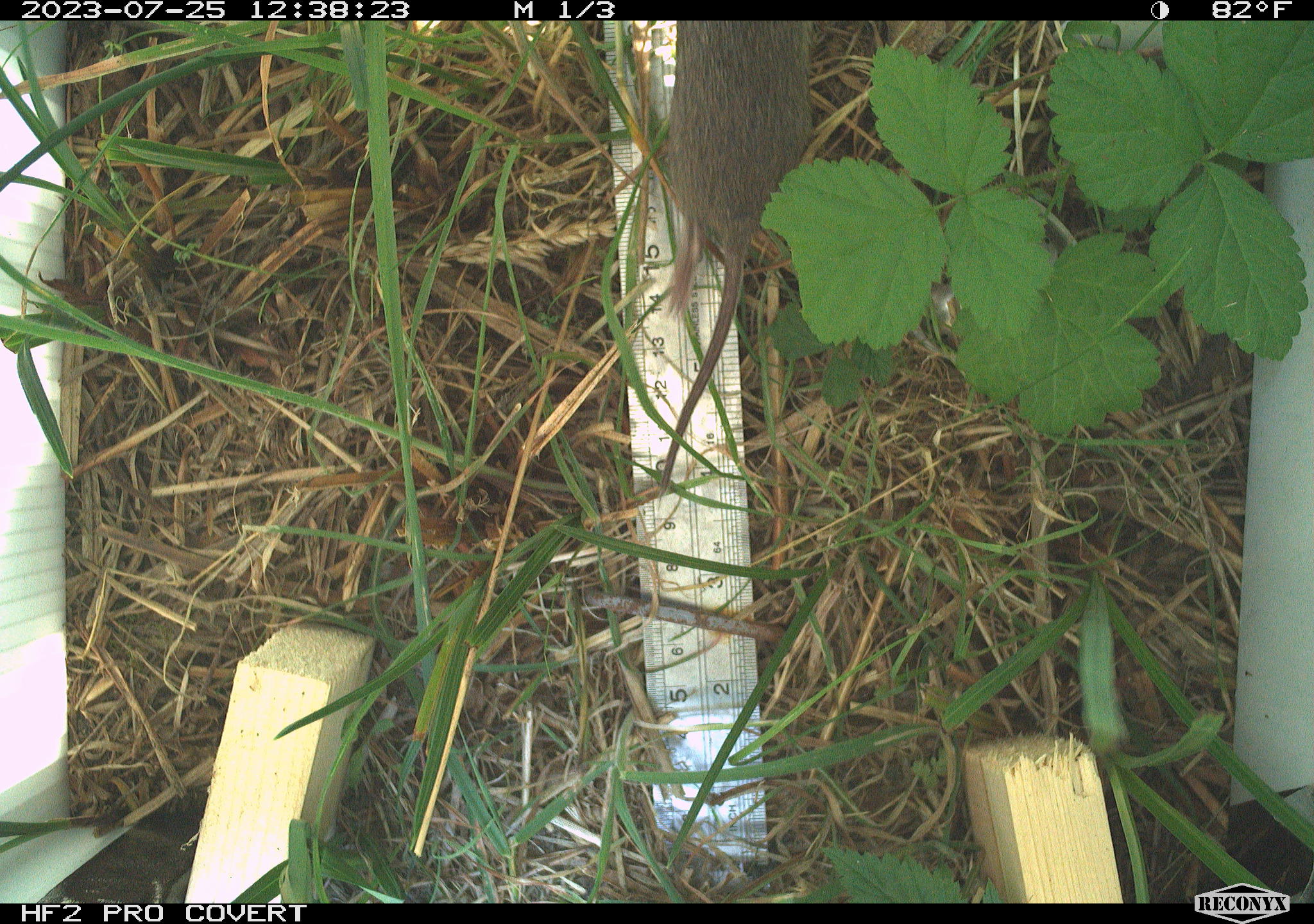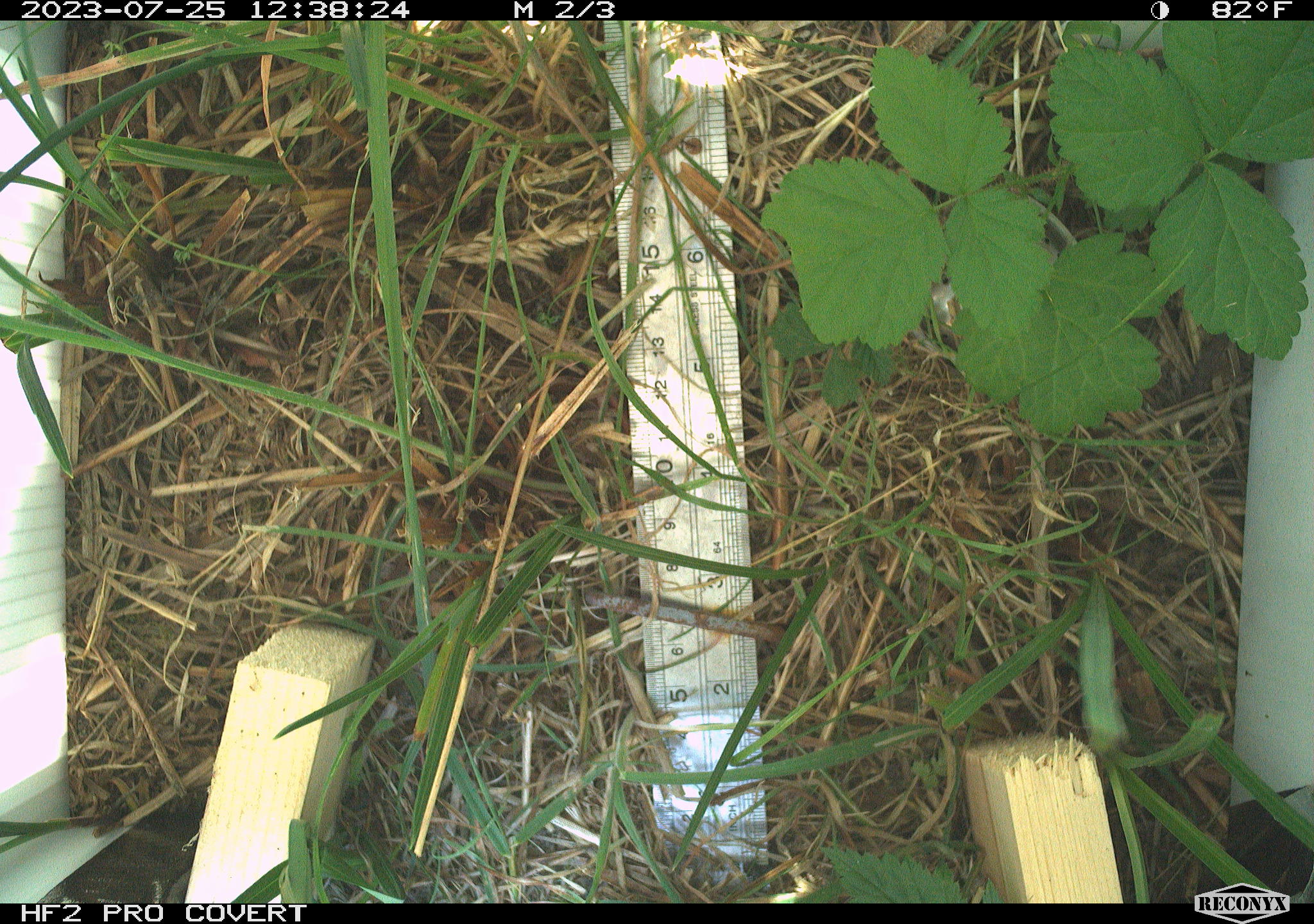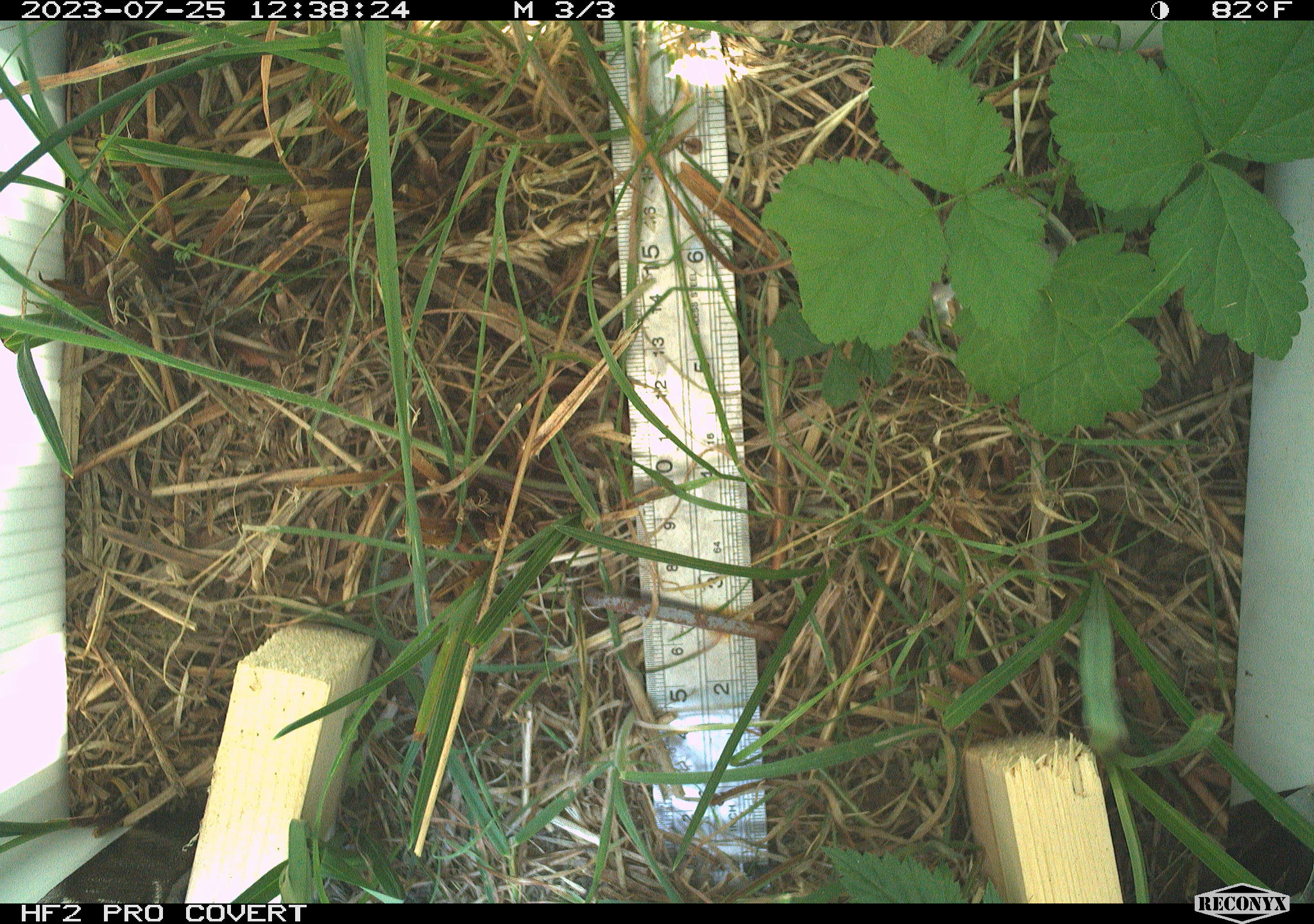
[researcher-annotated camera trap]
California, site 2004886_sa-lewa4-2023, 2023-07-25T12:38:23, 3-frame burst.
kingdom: Animalia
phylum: Chordata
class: Mammalia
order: Rodentia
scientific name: Rodentia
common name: mouse species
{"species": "mouse species (Rodentia)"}